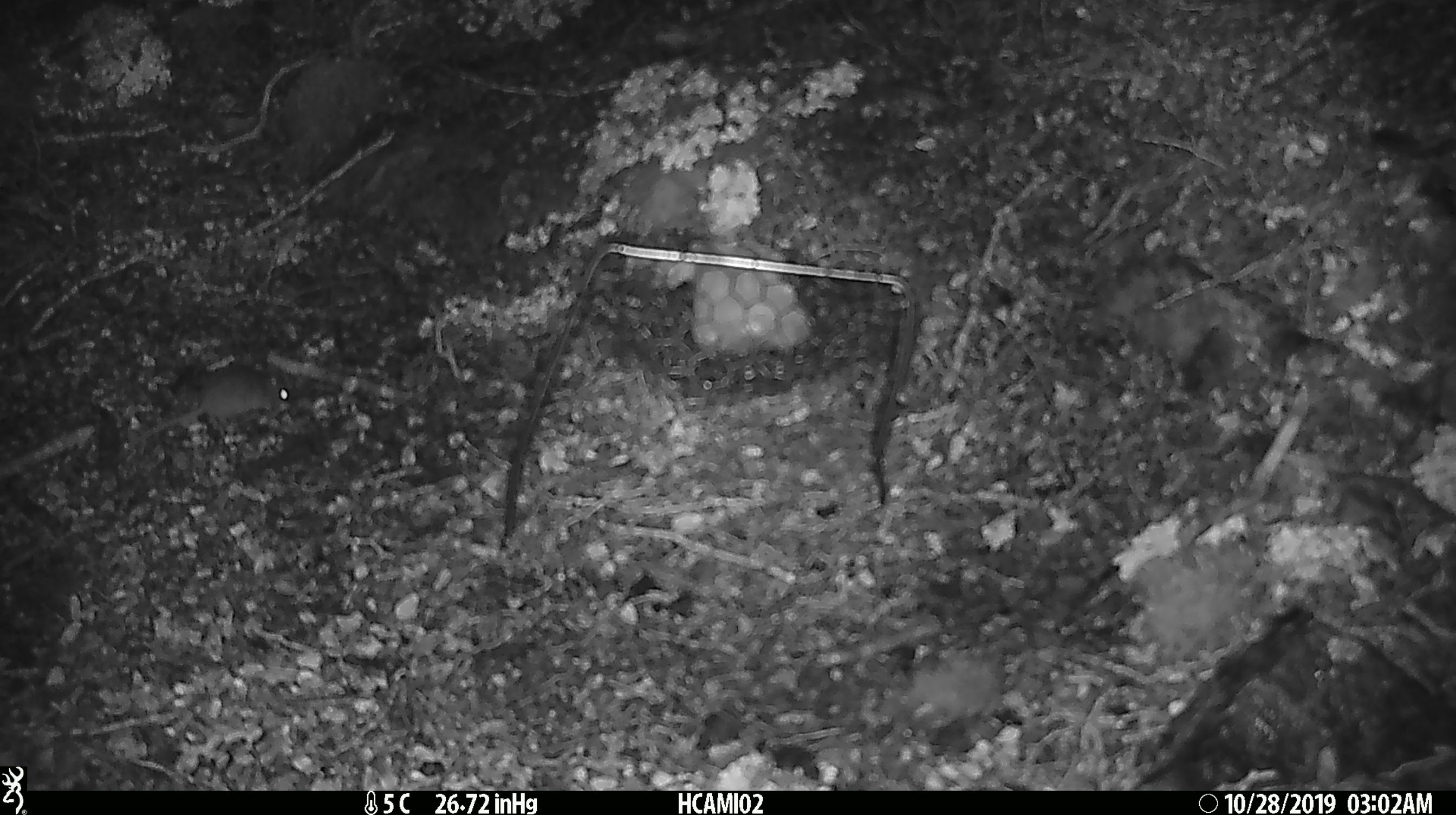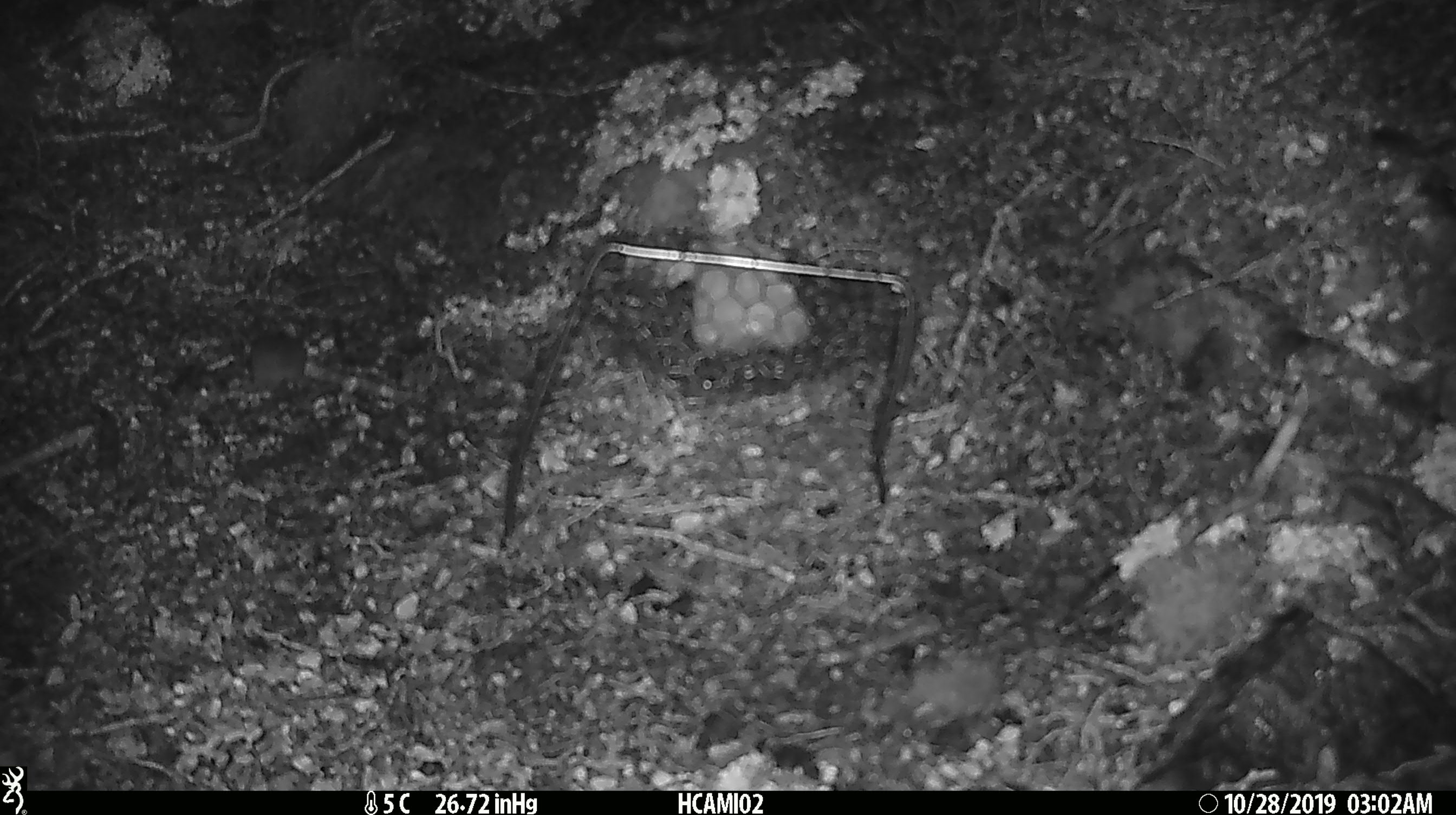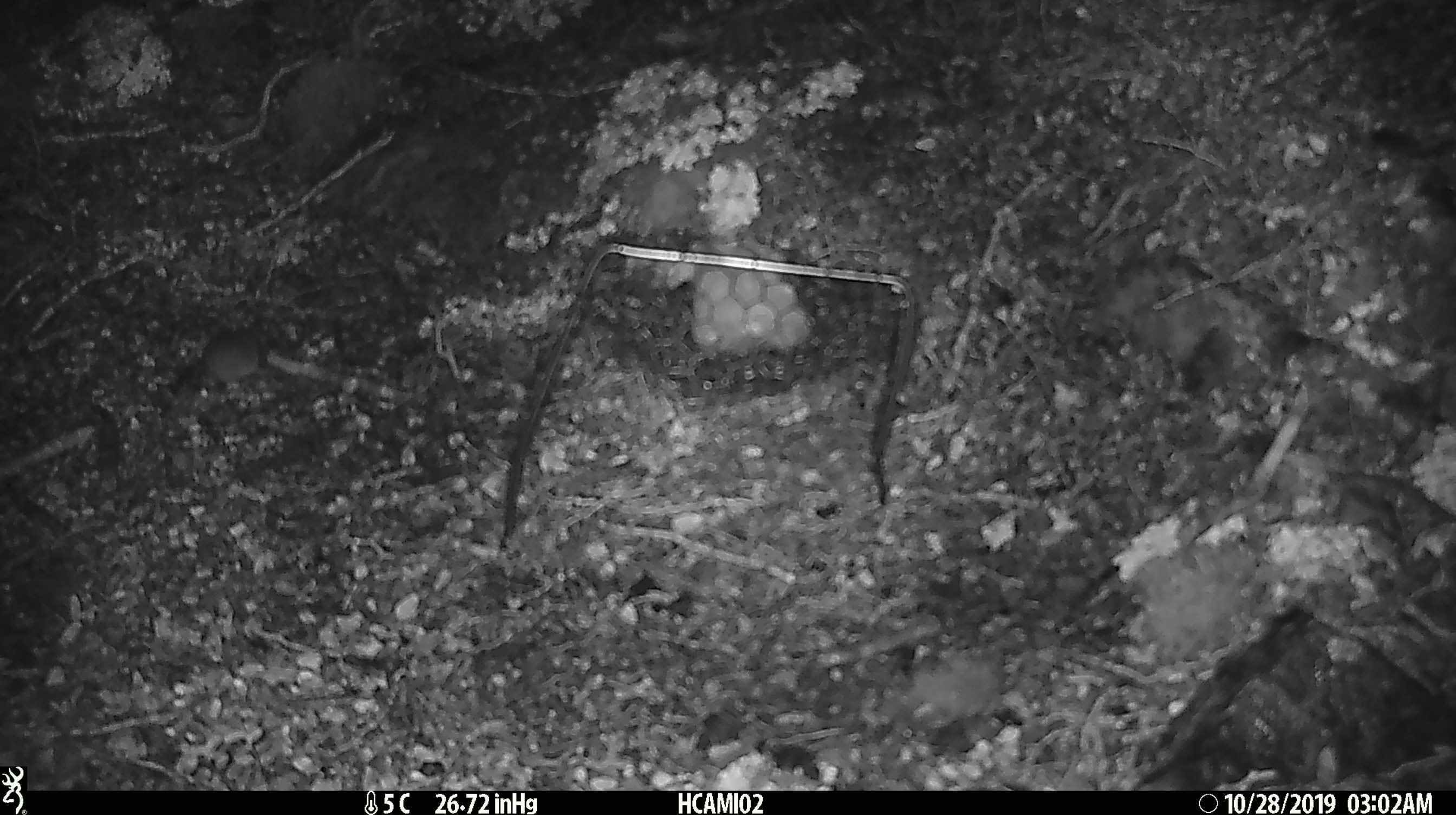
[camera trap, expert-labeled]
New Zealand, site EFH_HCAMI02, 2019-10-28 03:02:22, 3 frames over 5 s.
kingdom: Animalia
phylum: Chordata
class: Mammalia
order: Rodentia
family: Muridae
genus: Mus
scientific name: Mus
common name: mouse